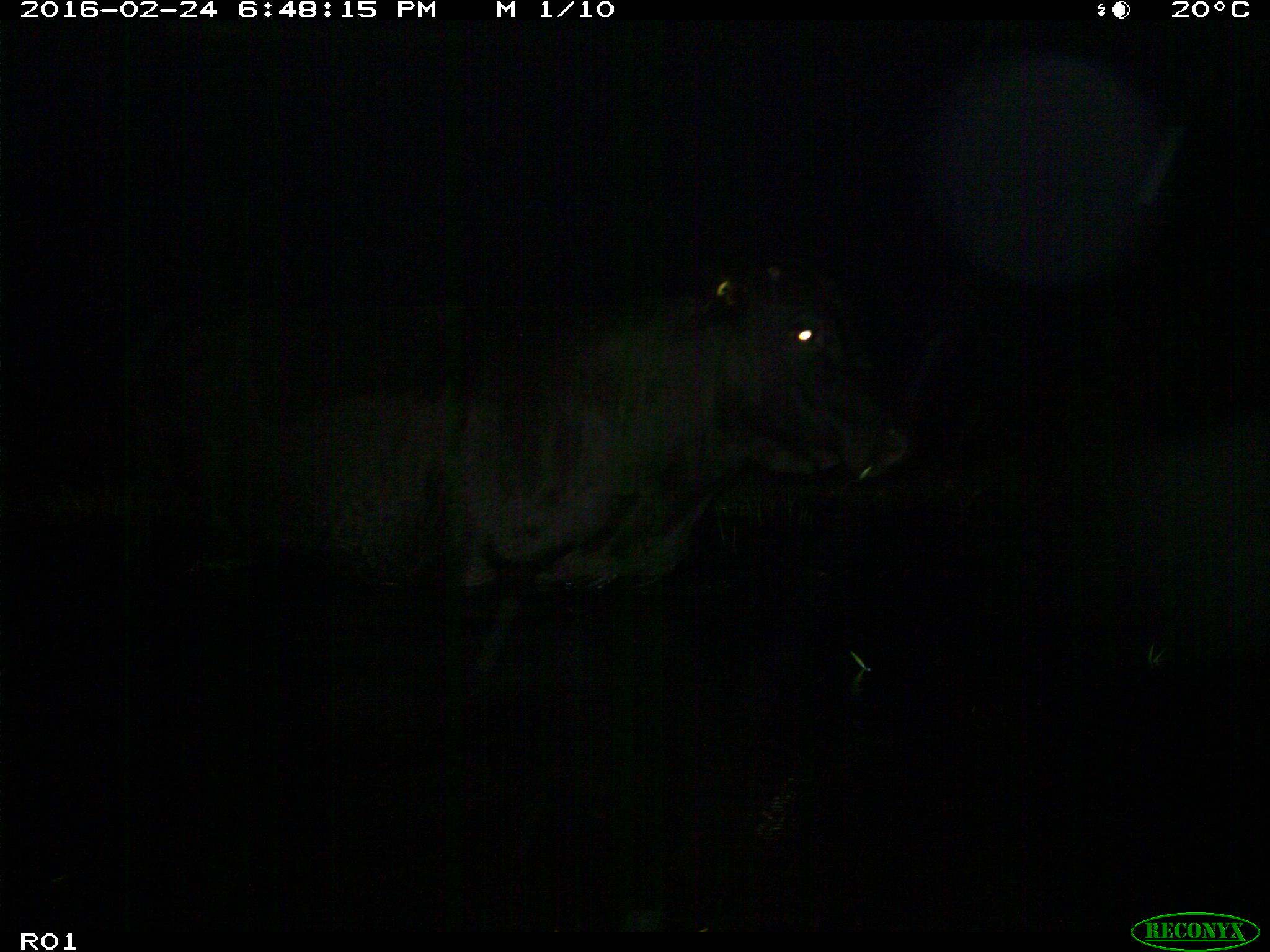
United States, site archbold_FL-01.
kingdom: Animalia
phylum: Chordata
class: Mammalia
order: Artiodactyla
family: Bovidae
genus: Bos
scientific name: Bos taurus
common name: domestic cow